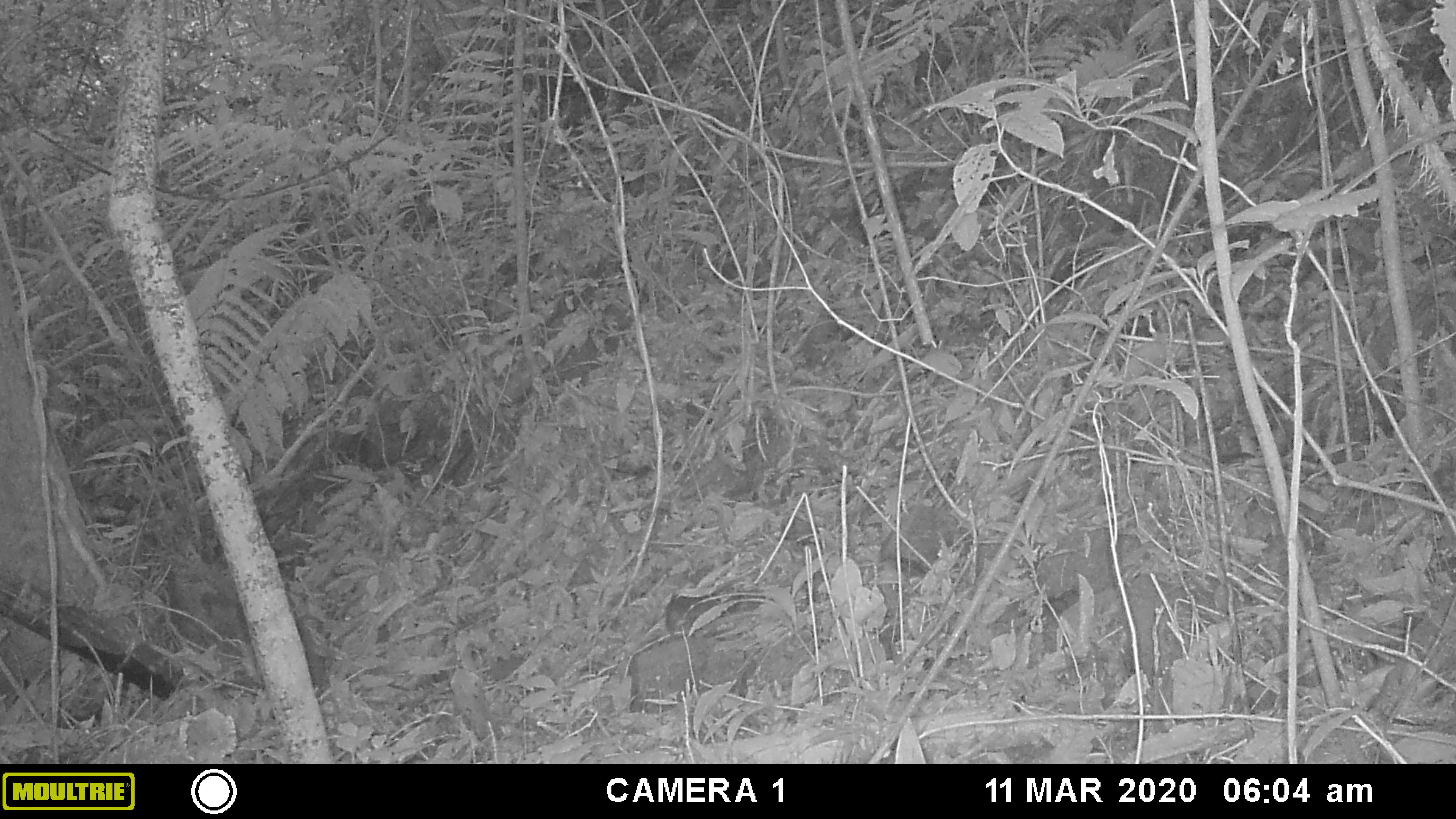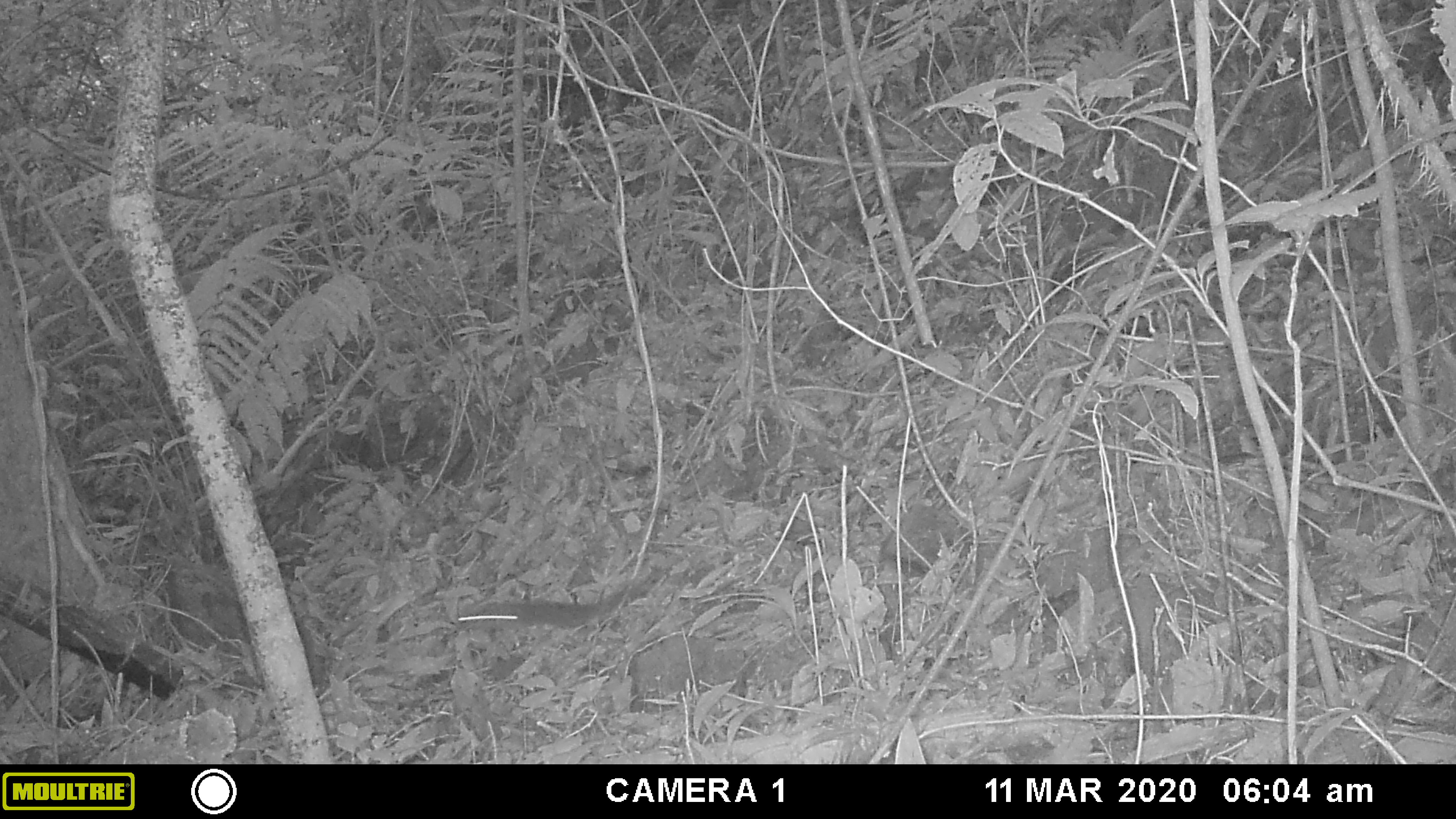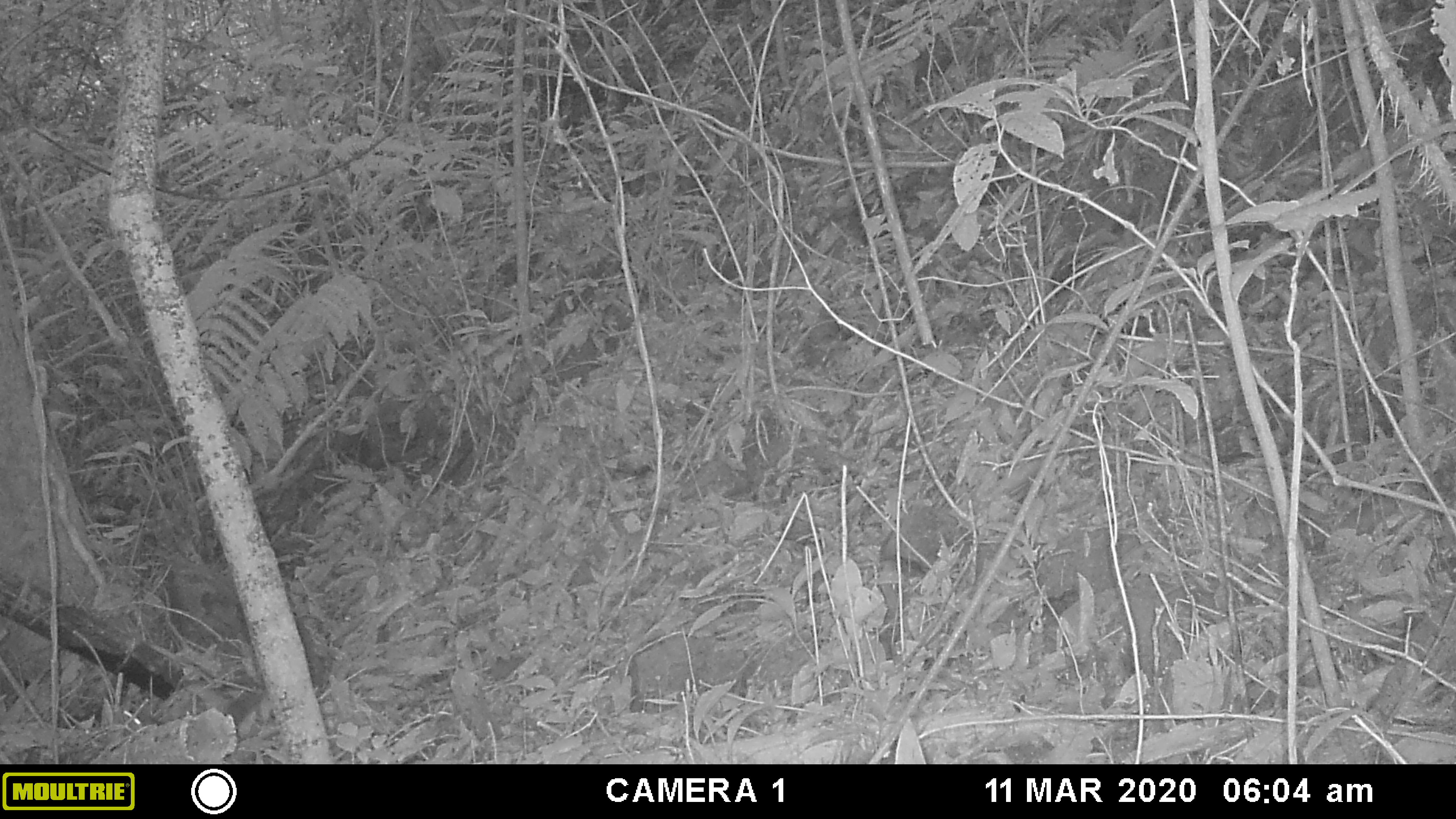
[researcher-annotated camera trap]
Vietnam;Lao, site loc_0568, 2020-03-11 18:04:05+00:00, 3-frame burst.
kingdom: Animalia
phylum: Chordata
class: Mammalia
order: Rodentia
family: Sciuridae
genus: Dremomys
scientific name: Dremomys rufigenis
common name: red-cheeked squirrel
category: red cheeked squirrel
Red cheeked squirrel (red-cheeked squirrel) (Dremomys rufigenis). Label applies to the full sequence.